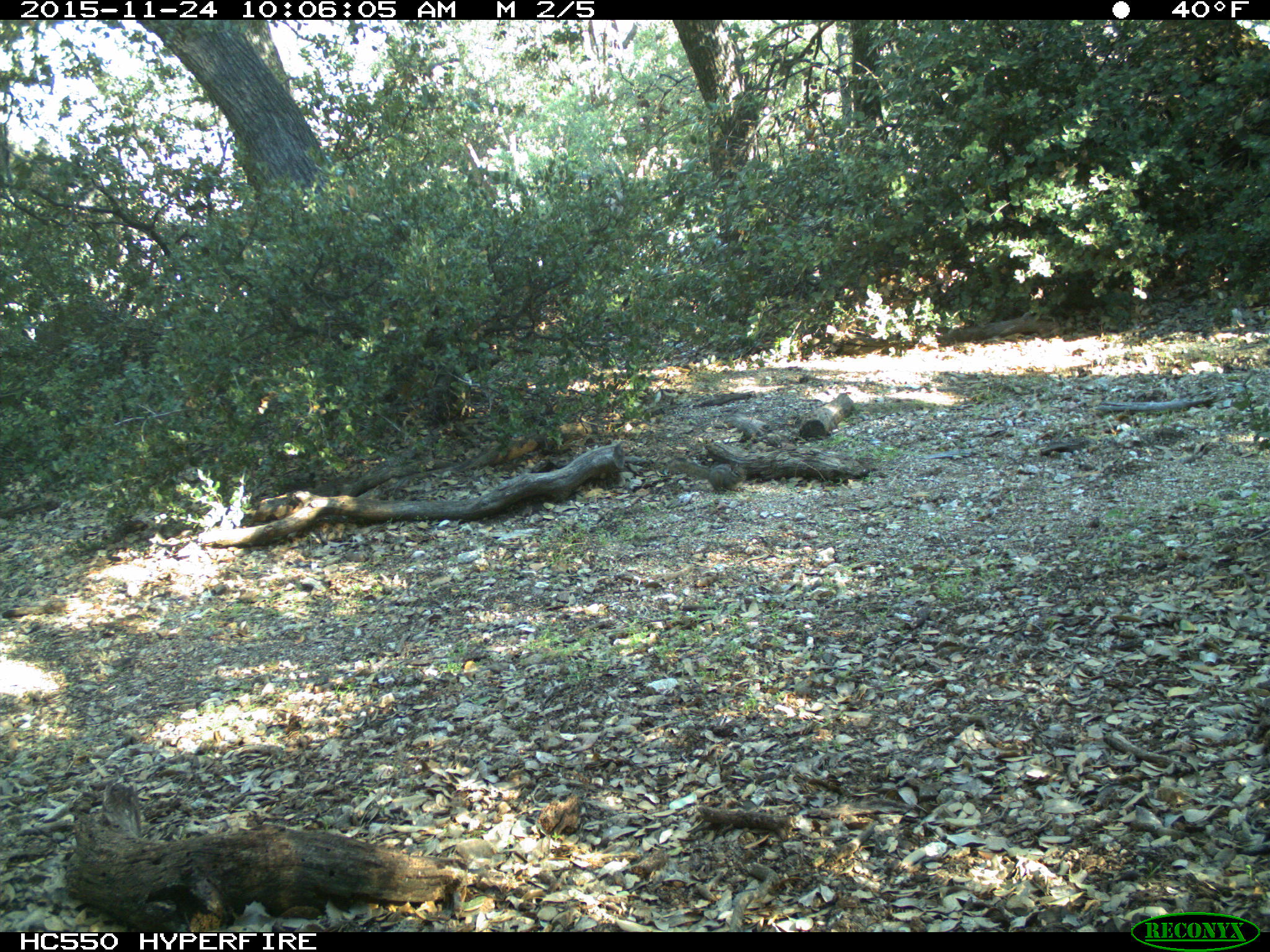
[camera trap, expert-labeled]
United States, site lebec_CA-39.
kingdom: Animalia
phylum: Chordata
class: Mammalia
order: Rodentia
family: Sciuridae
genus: Tamias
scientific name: Tamias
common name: chipmunk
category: unidentified chipmunk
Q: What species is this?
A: Unidentified chipmunk (chipmunk) (Tamias).